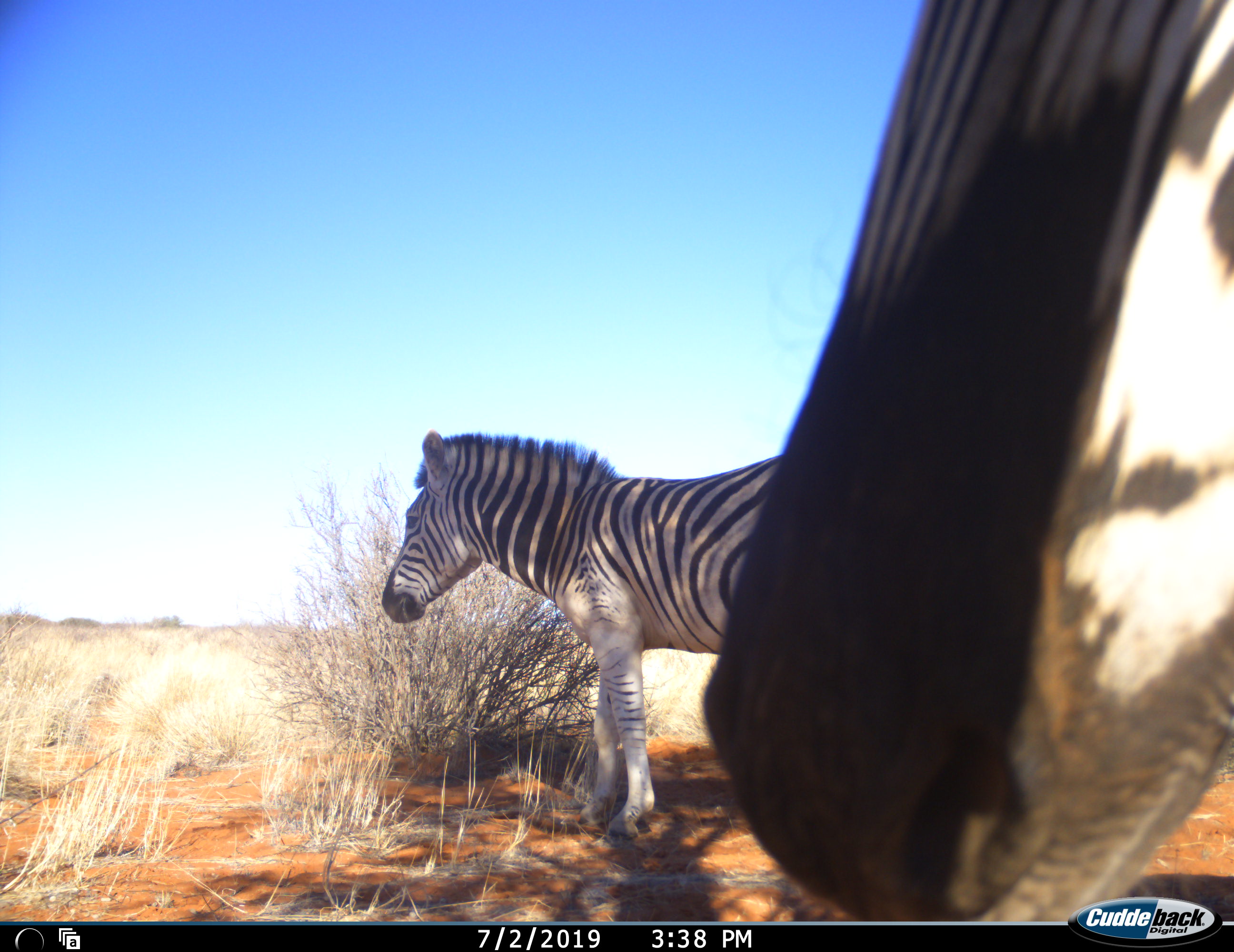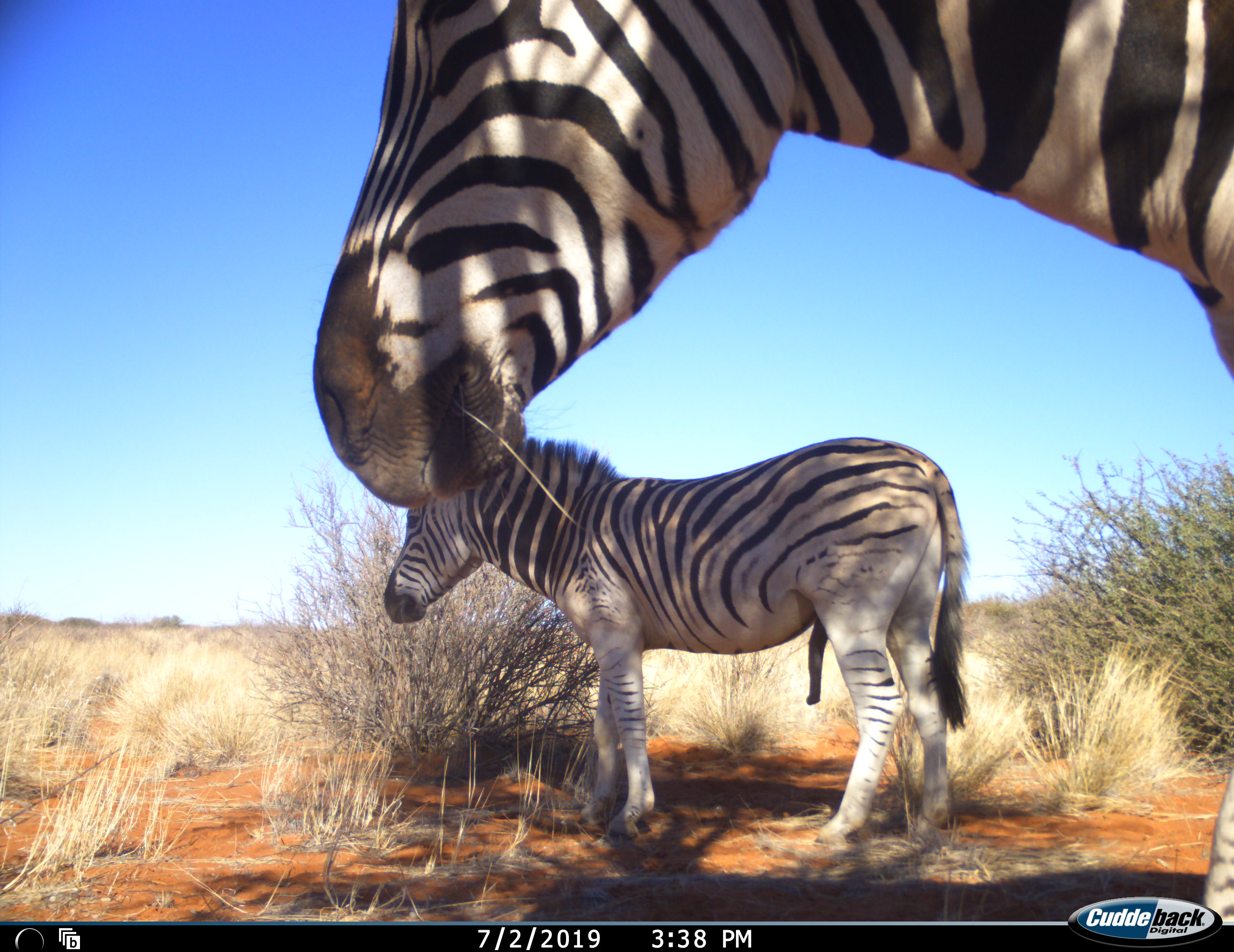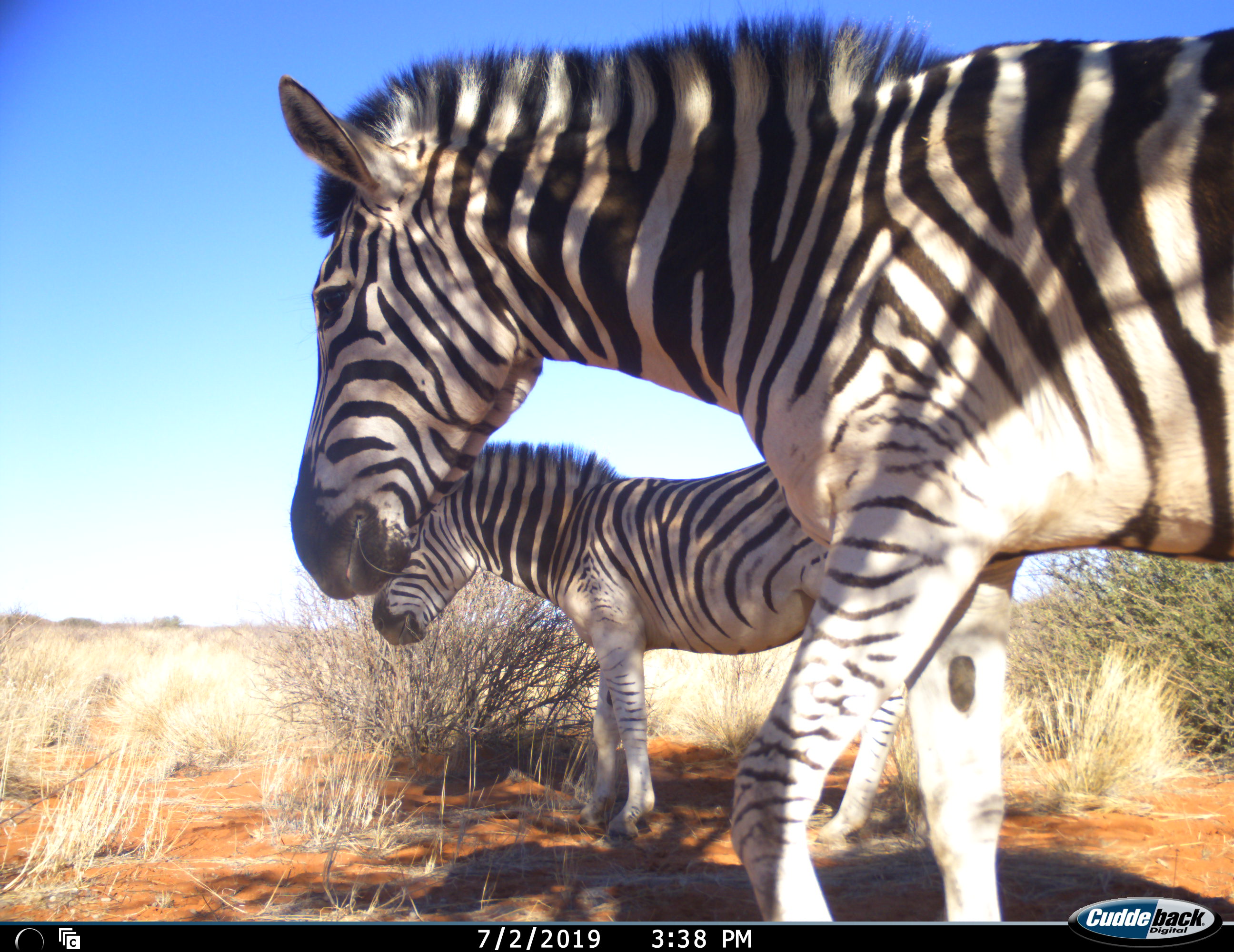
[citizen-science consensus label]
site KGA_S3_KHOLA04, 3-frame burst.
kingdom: Animalia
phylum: Chordata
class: Mammalia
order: Perissodactyla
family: Equidae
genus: Equus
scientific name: Equus quagga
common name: plains zebra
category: zebraplains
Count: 2.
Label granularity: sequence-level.